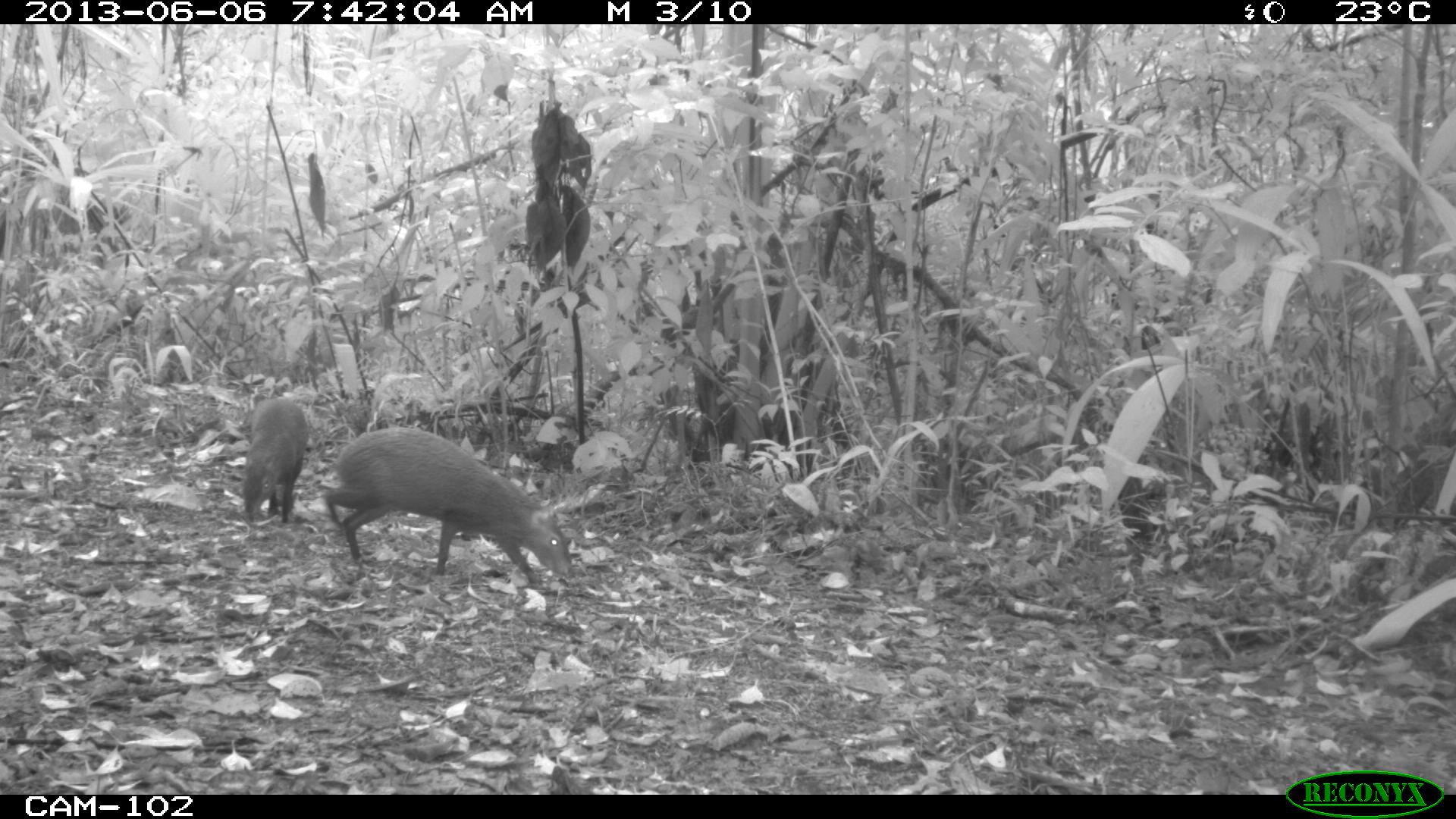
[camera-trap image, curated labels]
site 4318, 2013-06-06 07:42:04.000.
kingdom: Animalia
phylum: Chordata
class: Mammalia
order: Rodentia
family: Dasyproctidae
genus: Dasyprocta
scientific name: Dasyprocta punctata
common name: central american agouti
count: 2